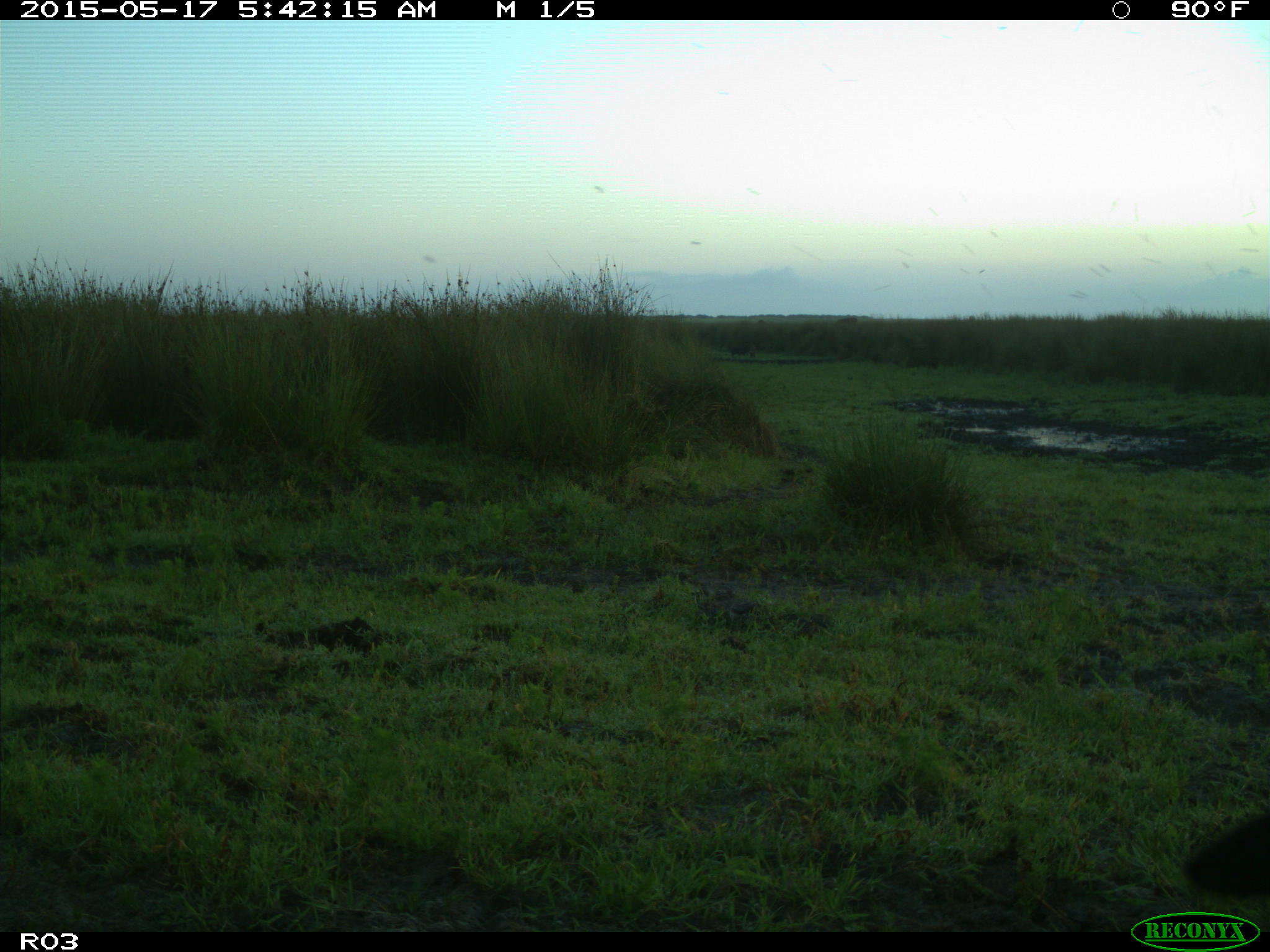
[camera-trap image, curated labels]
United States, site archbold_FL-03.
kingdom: Animalia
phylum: Chordata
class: Mammalia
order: Artiodactyla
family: Bovidae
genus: Bos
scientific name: Bos taurus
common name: domestic cow